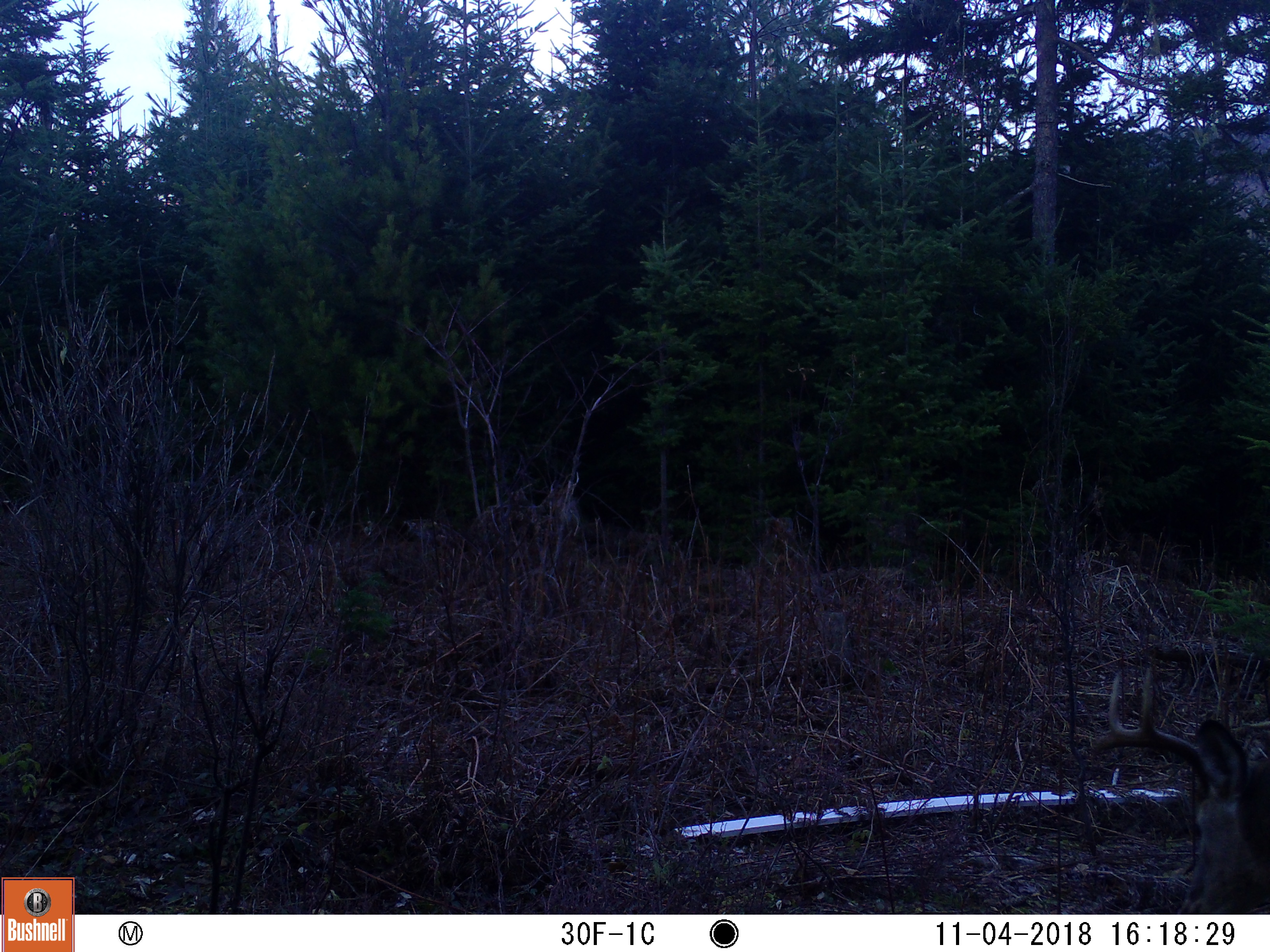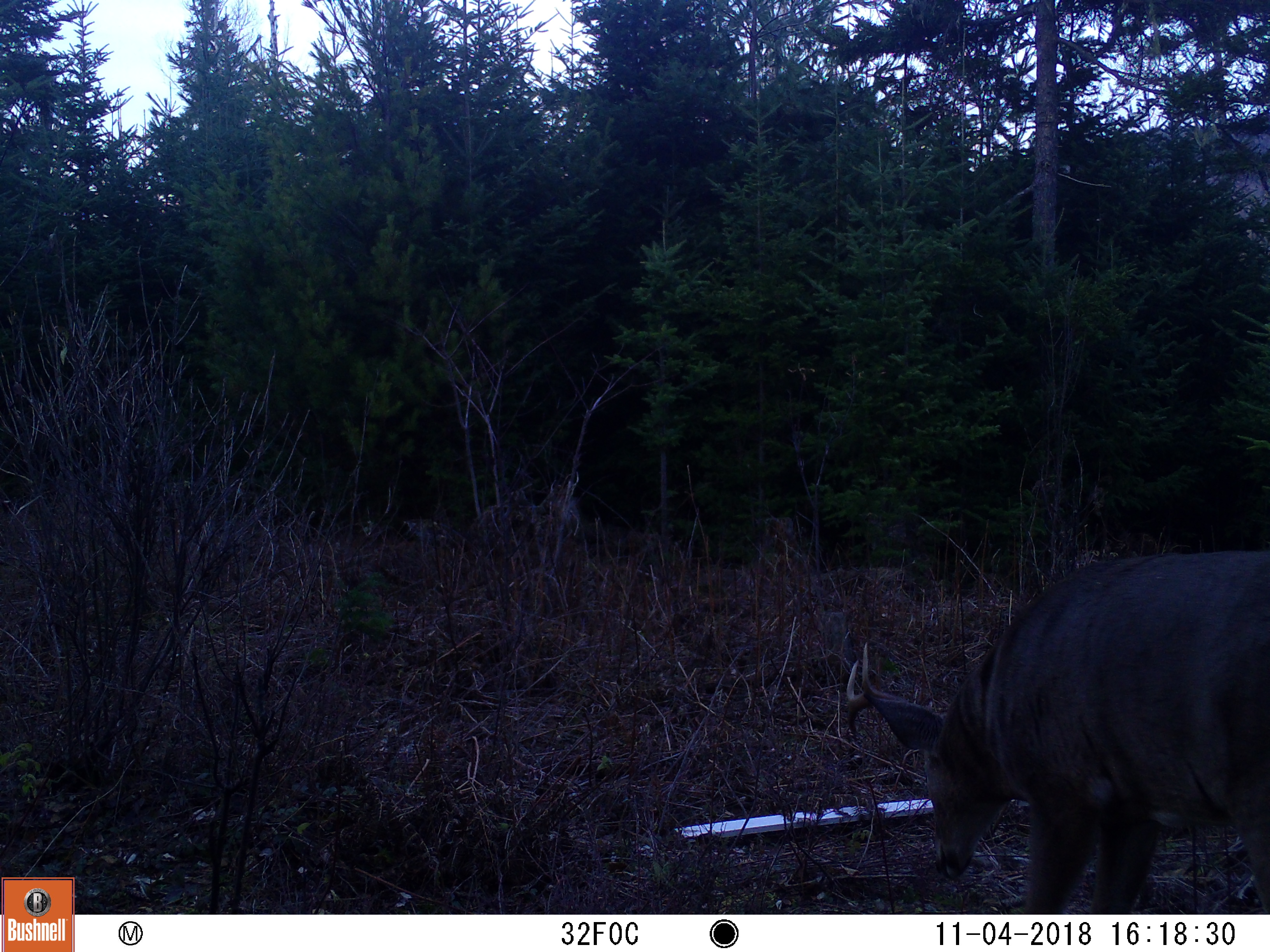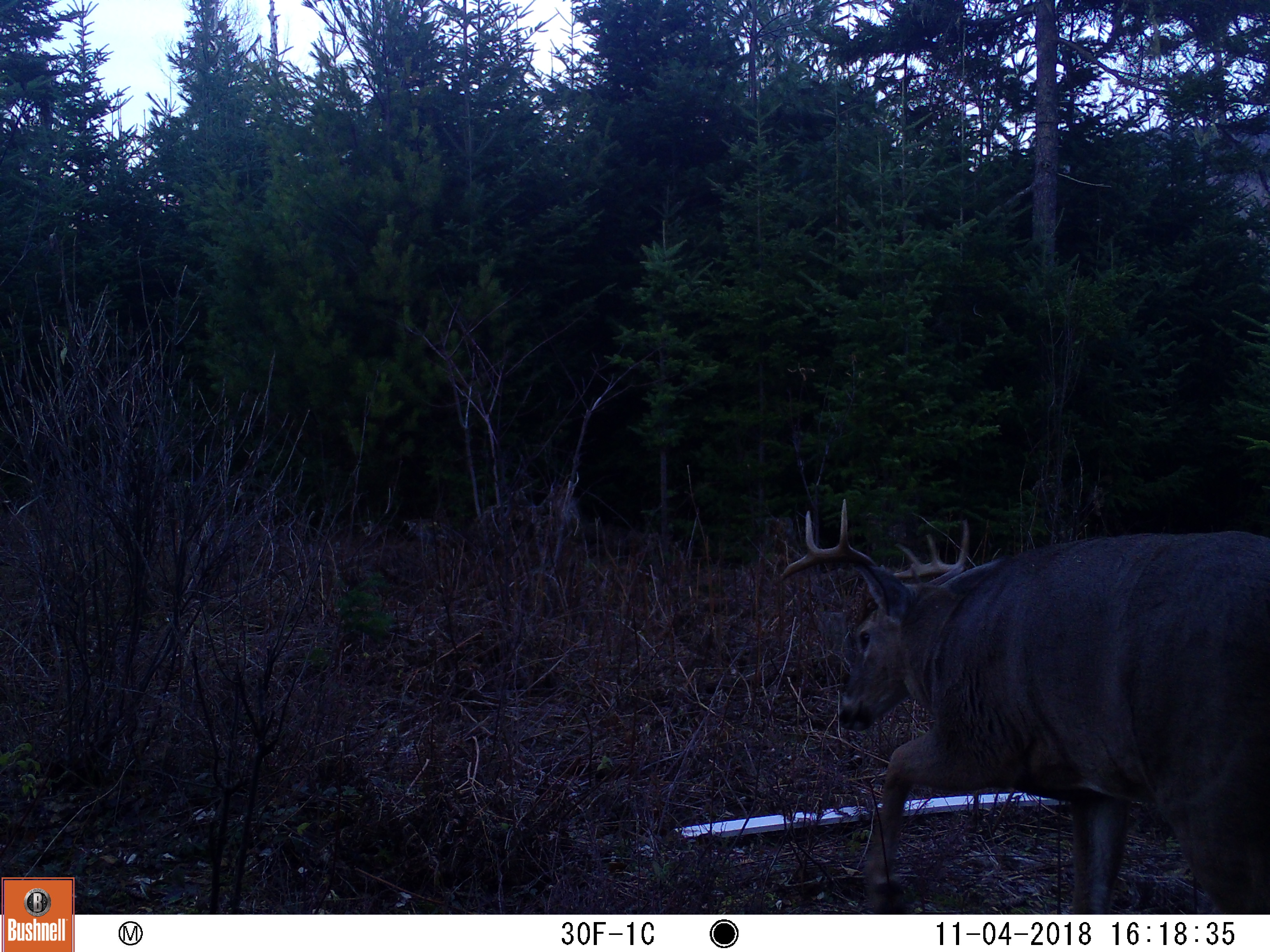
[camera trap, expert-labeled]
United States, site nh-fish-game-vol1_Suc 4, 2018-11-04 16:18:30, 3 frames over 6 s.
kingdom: Animalia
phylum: Chordata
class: Mammalia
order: Artiodactyla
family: Cervidae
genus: Odocoileus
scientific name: Odocoileus virginianus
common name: white-tailed deer